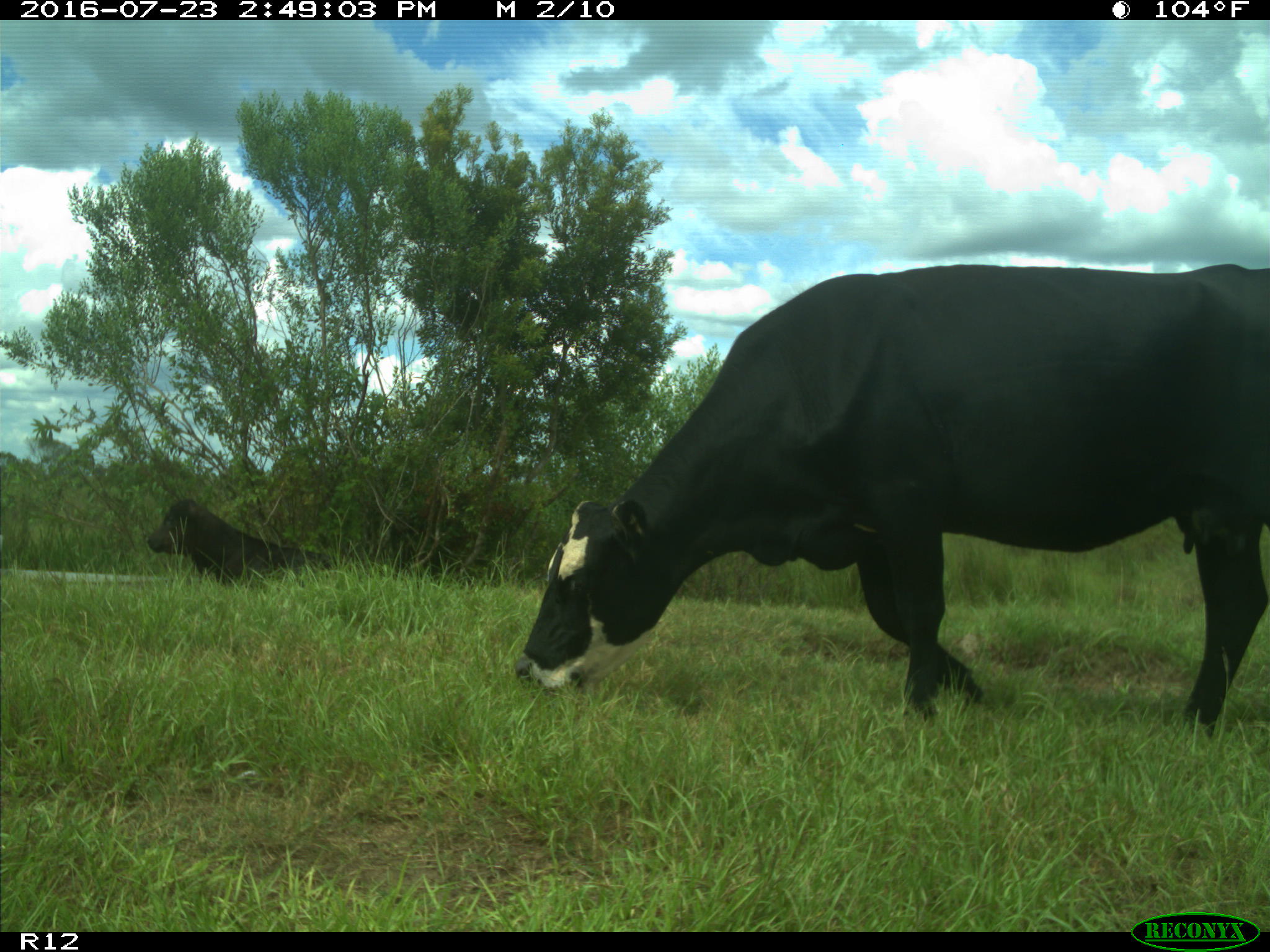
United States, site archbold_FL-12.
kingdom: Animalia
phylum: Chordata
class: Mammalia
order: Artiodactyla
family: Bovidae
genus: Bos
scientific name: Bos taurus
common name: domestic cow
Bos taurus (domestic cow).